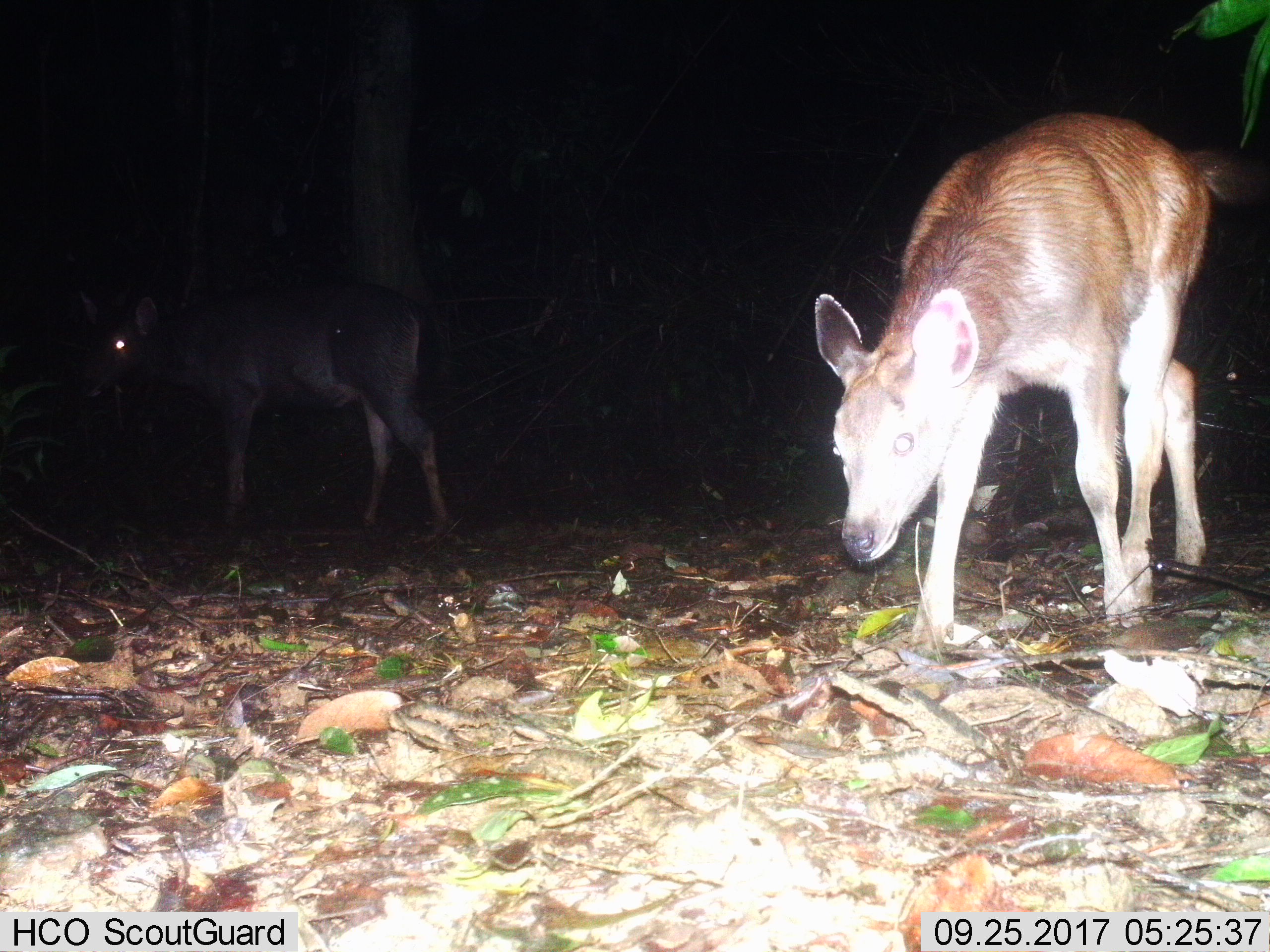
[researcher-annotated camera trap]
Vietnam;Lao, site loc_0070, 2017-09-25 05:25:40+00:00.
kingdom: Animalia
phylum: Chordata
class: Mammalia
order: Artiodactyla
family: Cervidae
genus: Rusa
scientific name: Rusa unicolor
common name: sambar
Sambar (Rusa unicolor). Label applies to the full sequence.